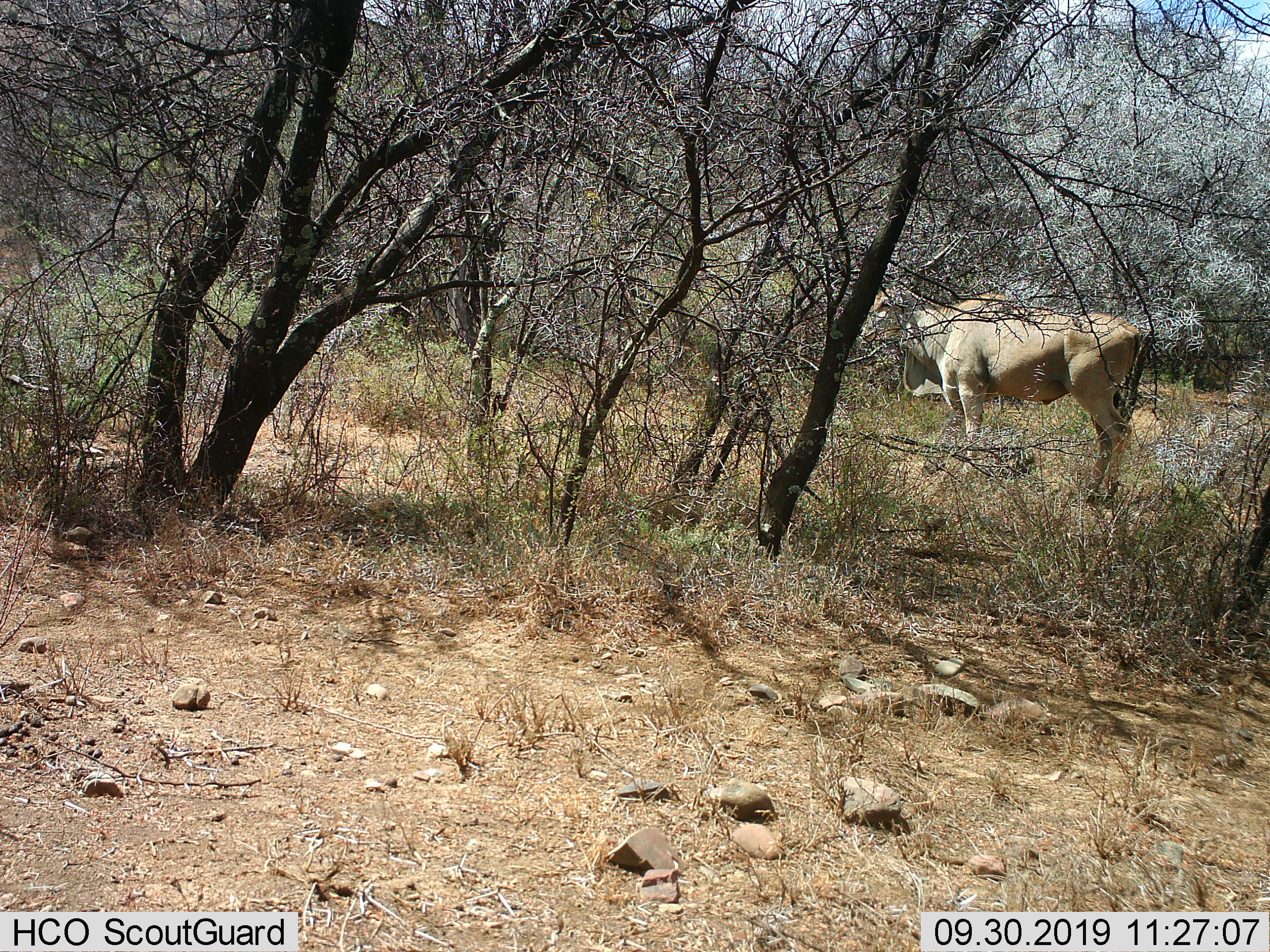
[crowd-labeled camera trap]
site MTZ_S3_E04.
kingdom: Animalia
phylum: Chordata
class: Mammalia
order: Artiodactyla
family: Bovidae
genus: Tragelaphus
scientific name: Tragelaphus oryx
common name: eland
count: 1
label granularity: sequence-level